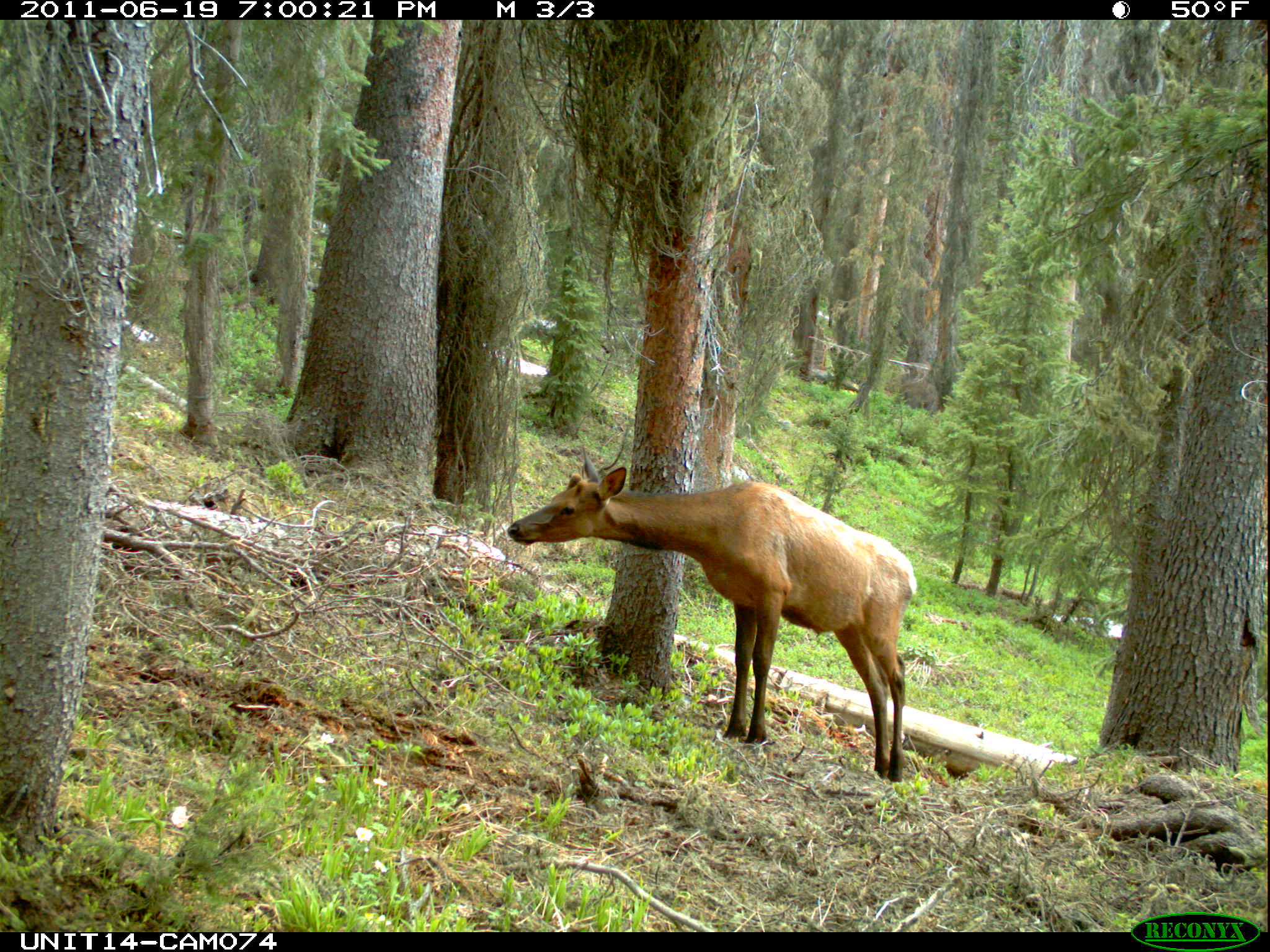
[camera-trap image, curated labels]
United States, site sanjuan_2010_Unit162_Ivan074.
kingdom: Animalia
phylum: Chordata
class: Mammalia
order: Artiodactyla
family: Cervidae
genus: Cervus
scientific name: Cervus elaphus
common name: red deer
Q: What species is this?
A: Cervus elaphus (red deer).